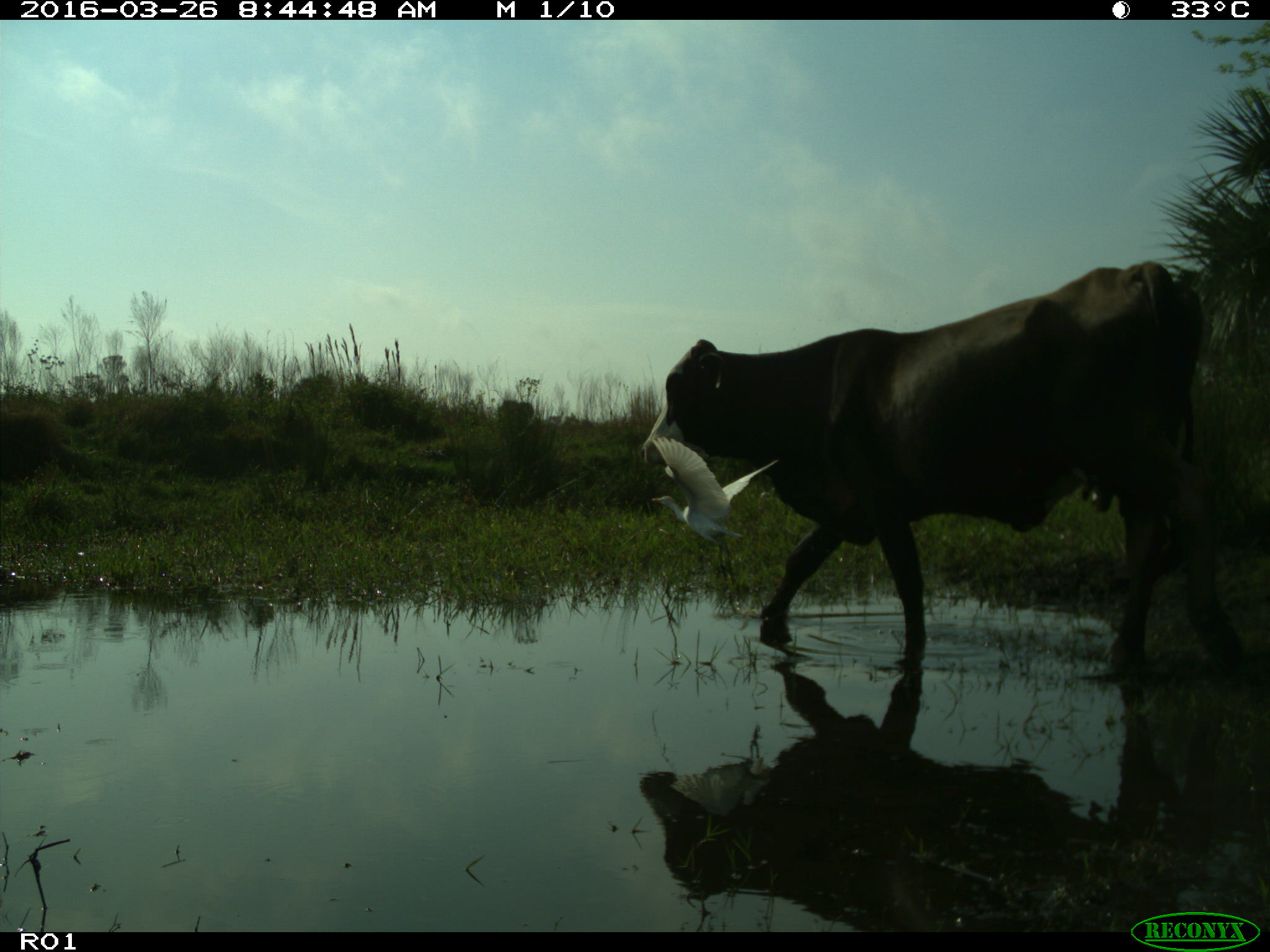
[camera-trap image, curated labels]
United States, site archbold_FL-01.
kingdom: Animalia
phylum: Chordata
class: Mammalia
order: Artiodactyla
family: Bovidae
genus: Bos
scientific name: Bos taurus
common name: domestic cow